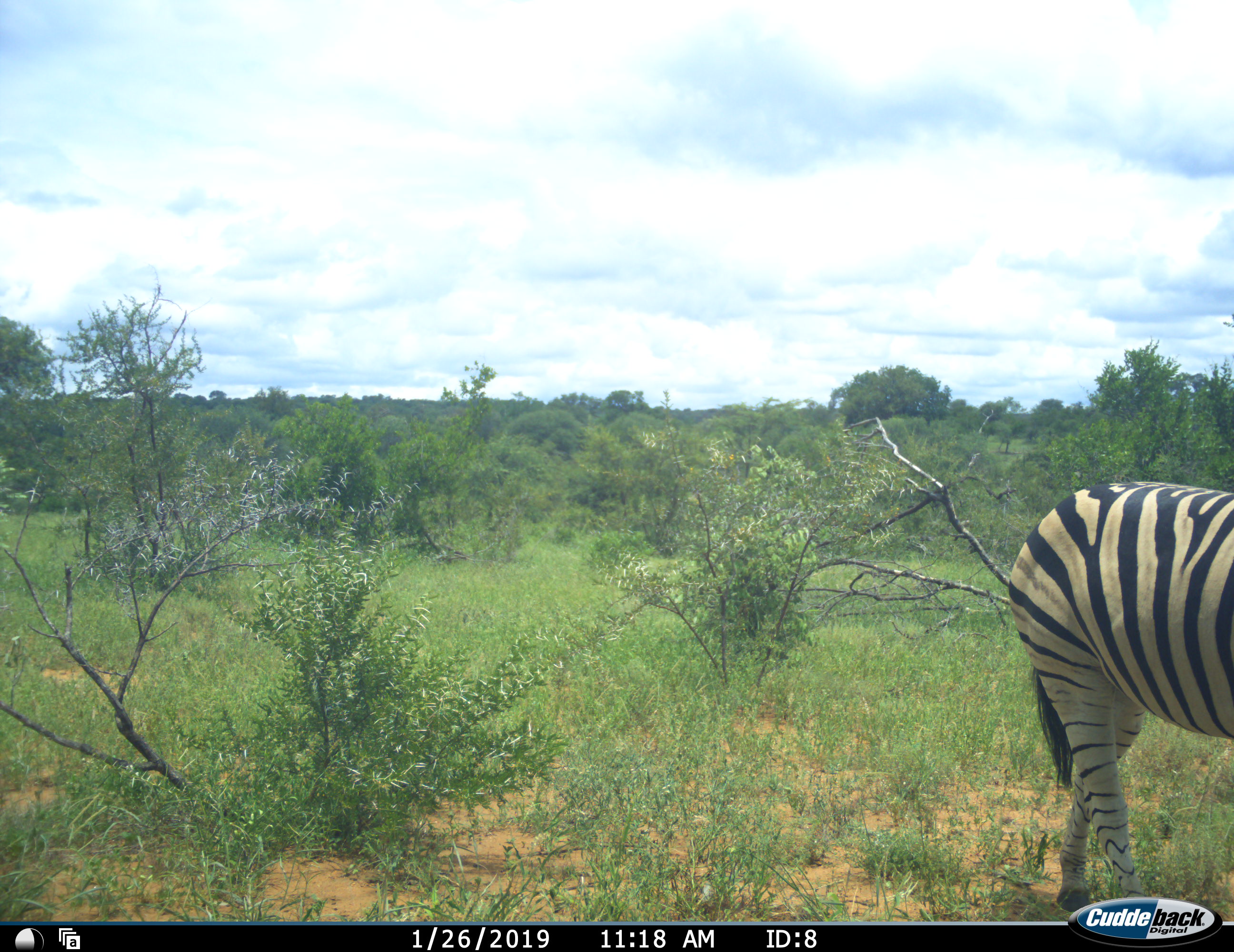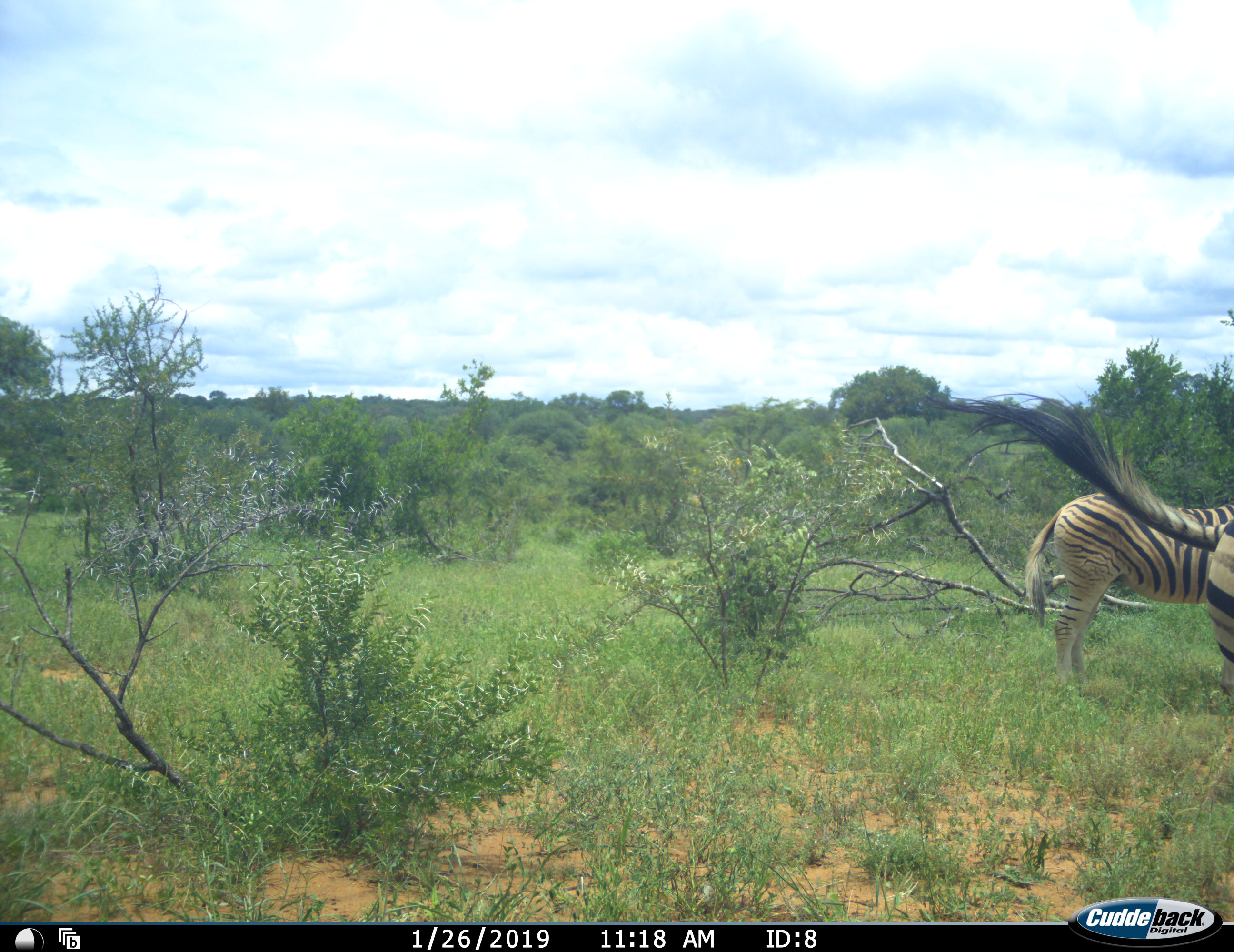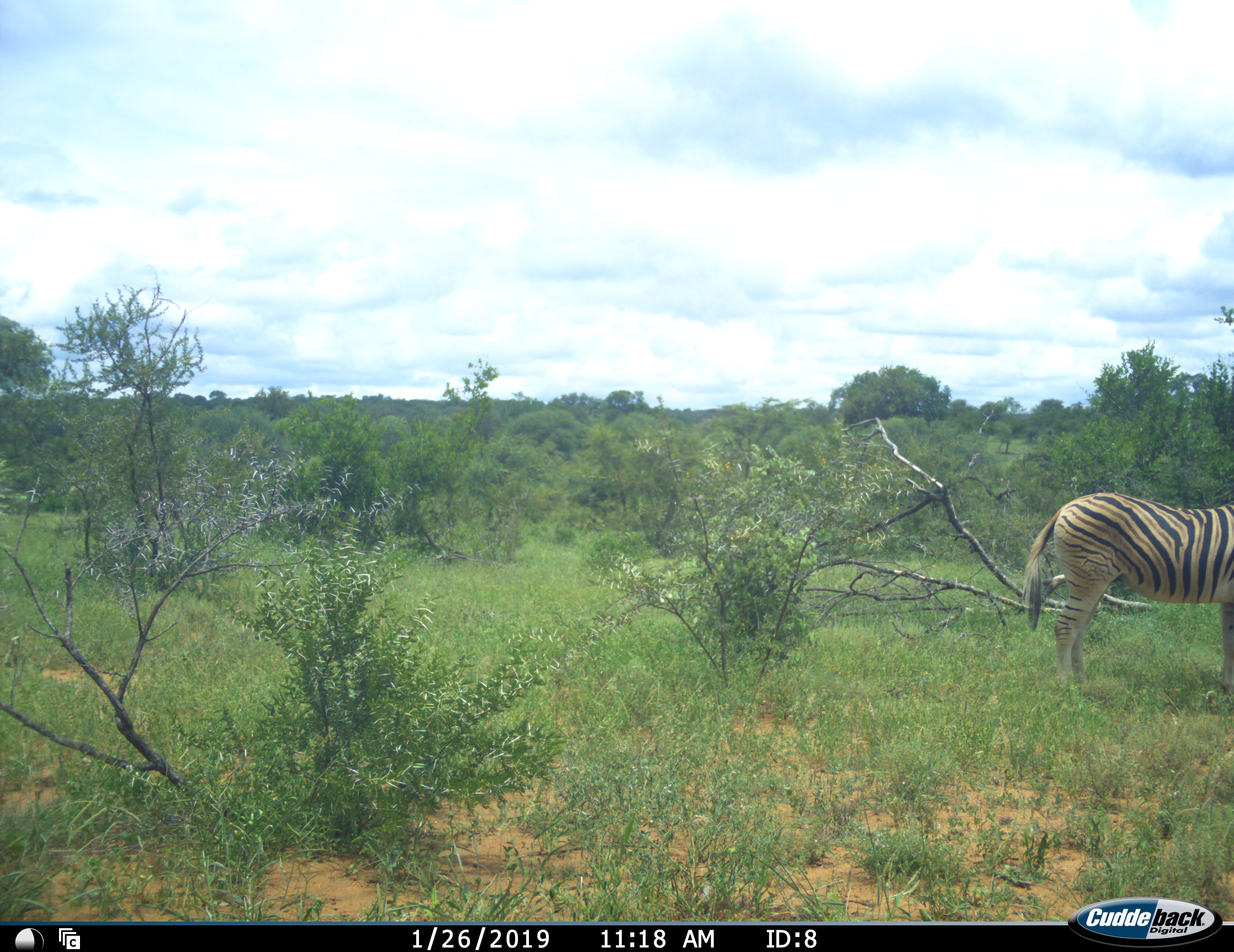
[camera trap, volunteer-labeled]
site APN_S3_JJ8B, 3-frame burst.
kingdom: Animalia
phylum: Chordata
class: Mammalia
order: Perissodactyla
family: Equidae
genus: Equus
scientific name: Equus quagga burchellii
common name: burchell's zebra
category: zebraburchells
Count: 2.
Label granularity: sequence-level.